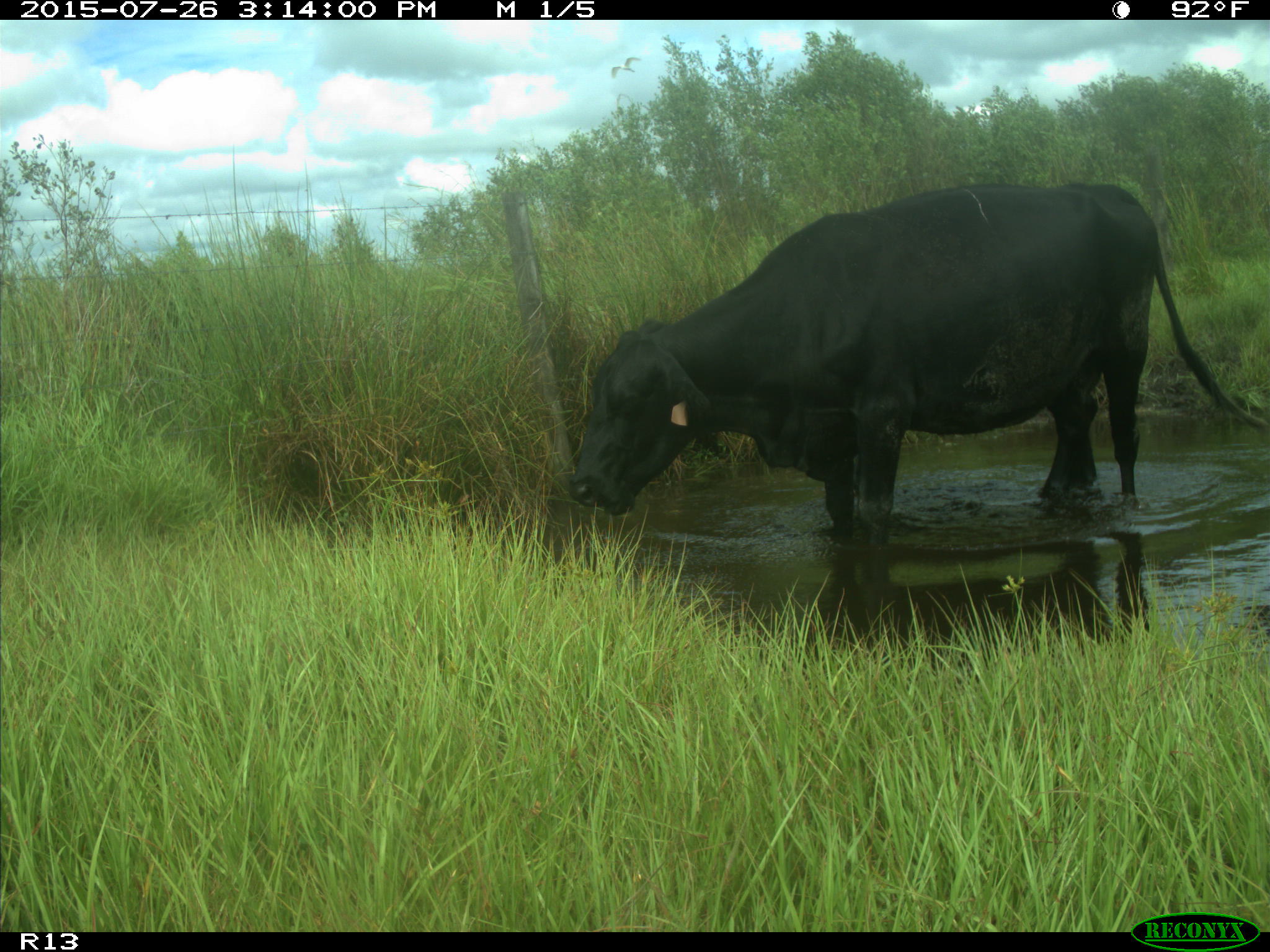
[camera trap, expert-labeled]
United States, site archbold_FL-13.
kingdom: Animalia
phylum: Chordata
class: Mammalia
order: Artiodactyla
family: Bovidae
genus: Bos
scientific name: Bos taurus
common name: domestic cow